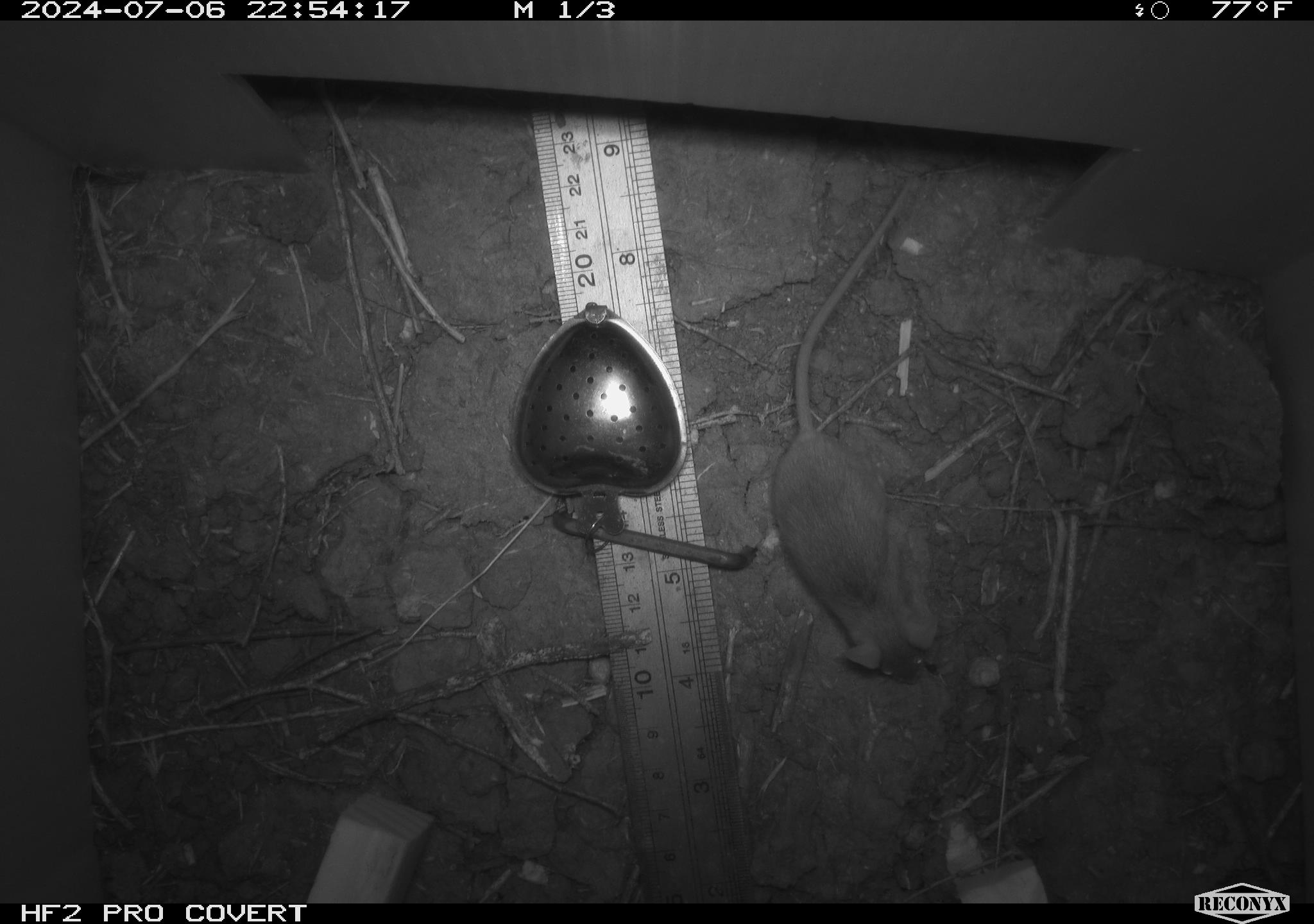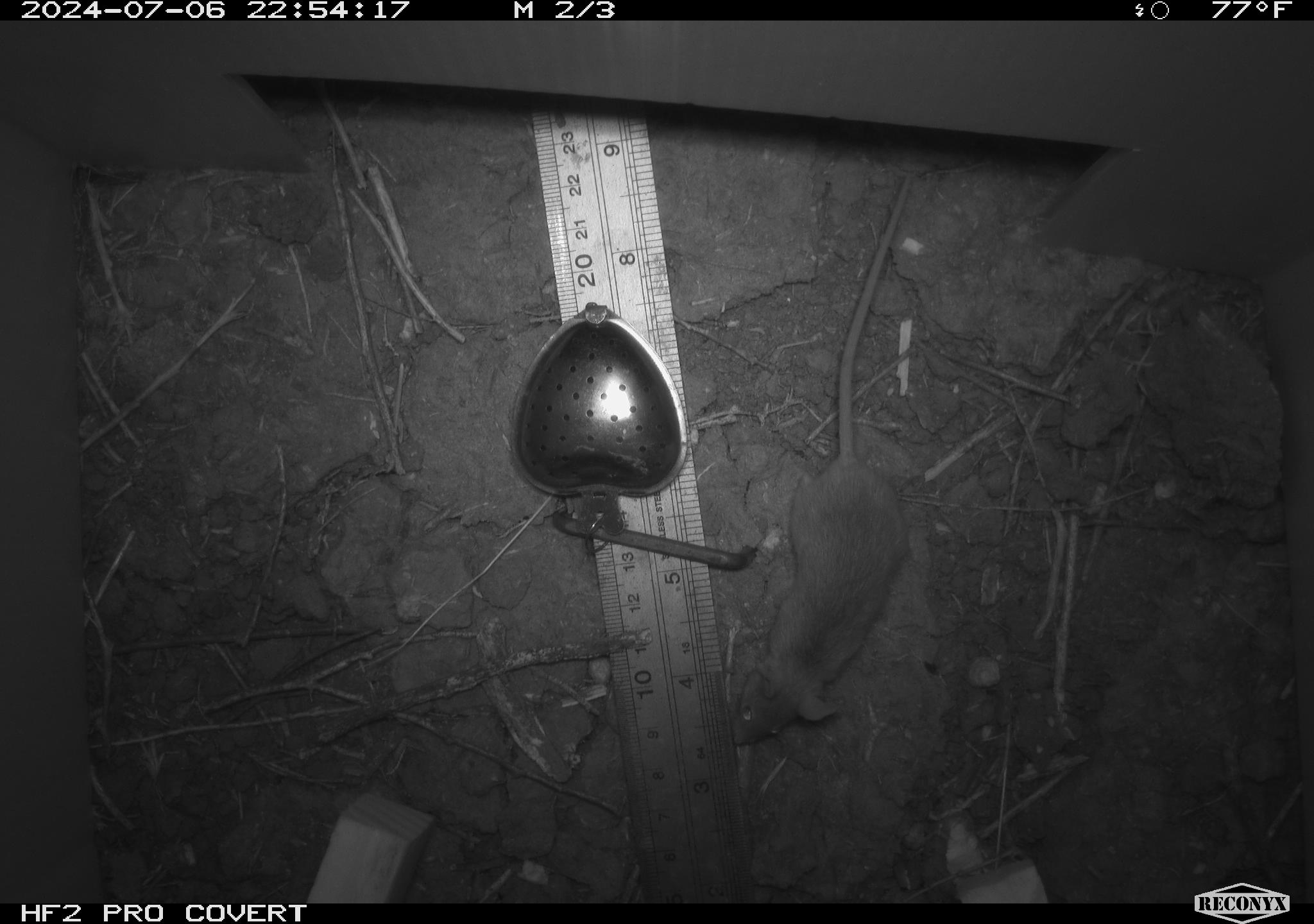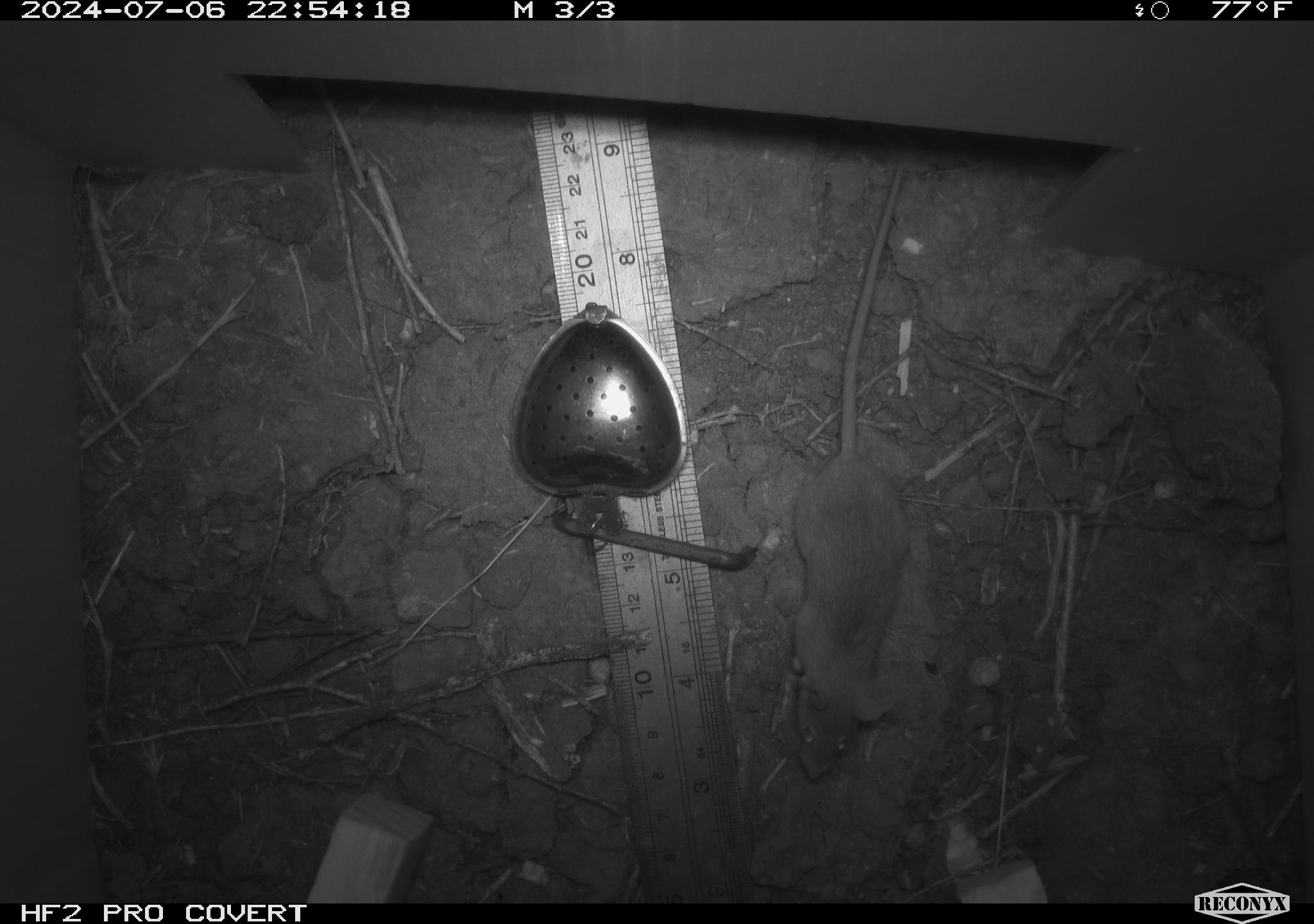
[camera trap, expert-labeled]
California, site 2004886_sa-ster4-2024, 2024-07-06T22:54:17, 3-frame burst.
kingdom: Animalia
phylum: Chordata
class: Mammalia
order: Rodentia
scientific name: Rodentia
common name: mouse species